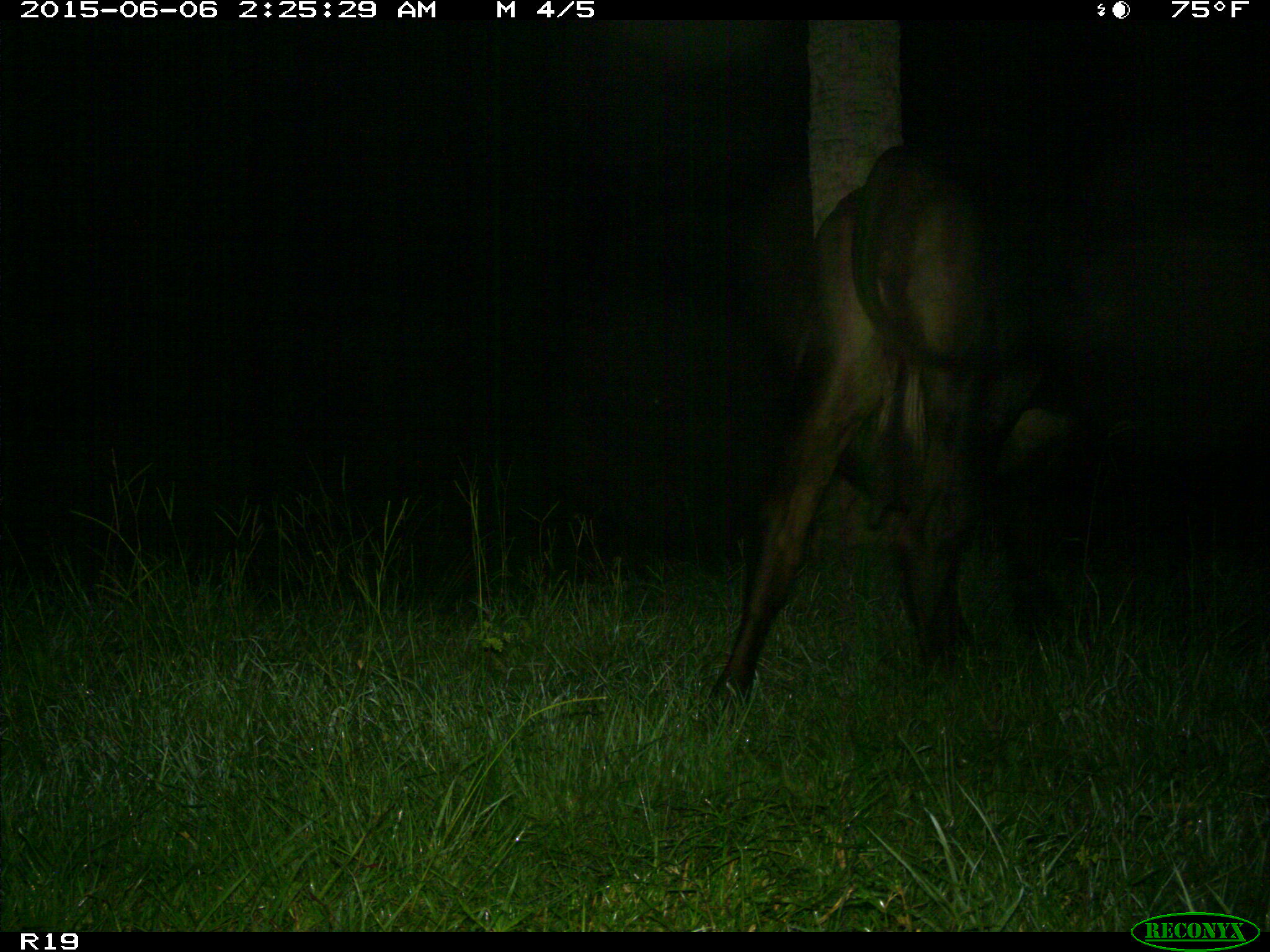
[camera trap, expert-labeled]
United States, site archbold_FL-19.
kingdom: Animalia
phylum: Chordata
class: Mammalia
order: Artiodactyla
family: Bovidae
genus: Bos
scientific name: Bos taurus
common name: domestic cow